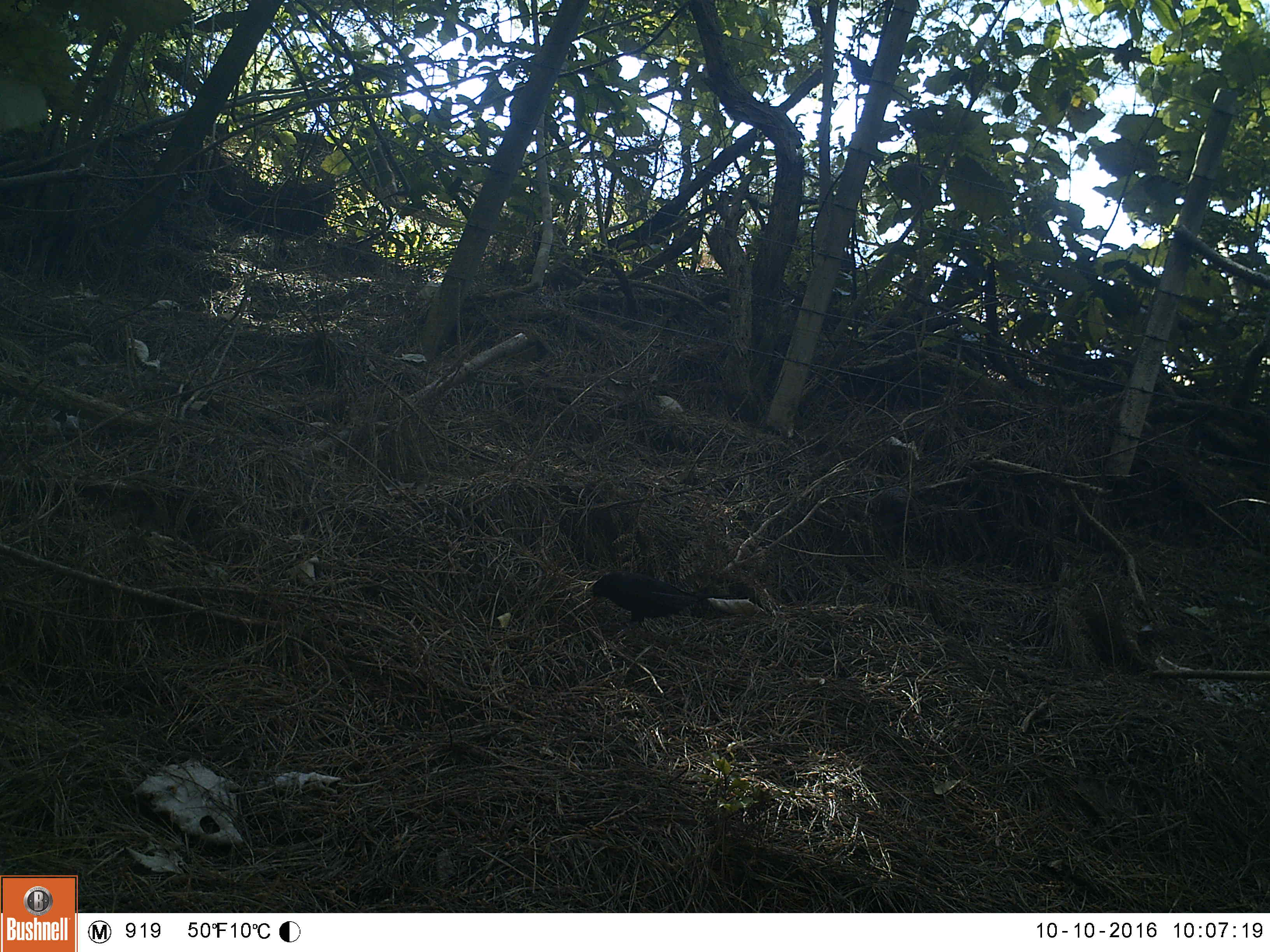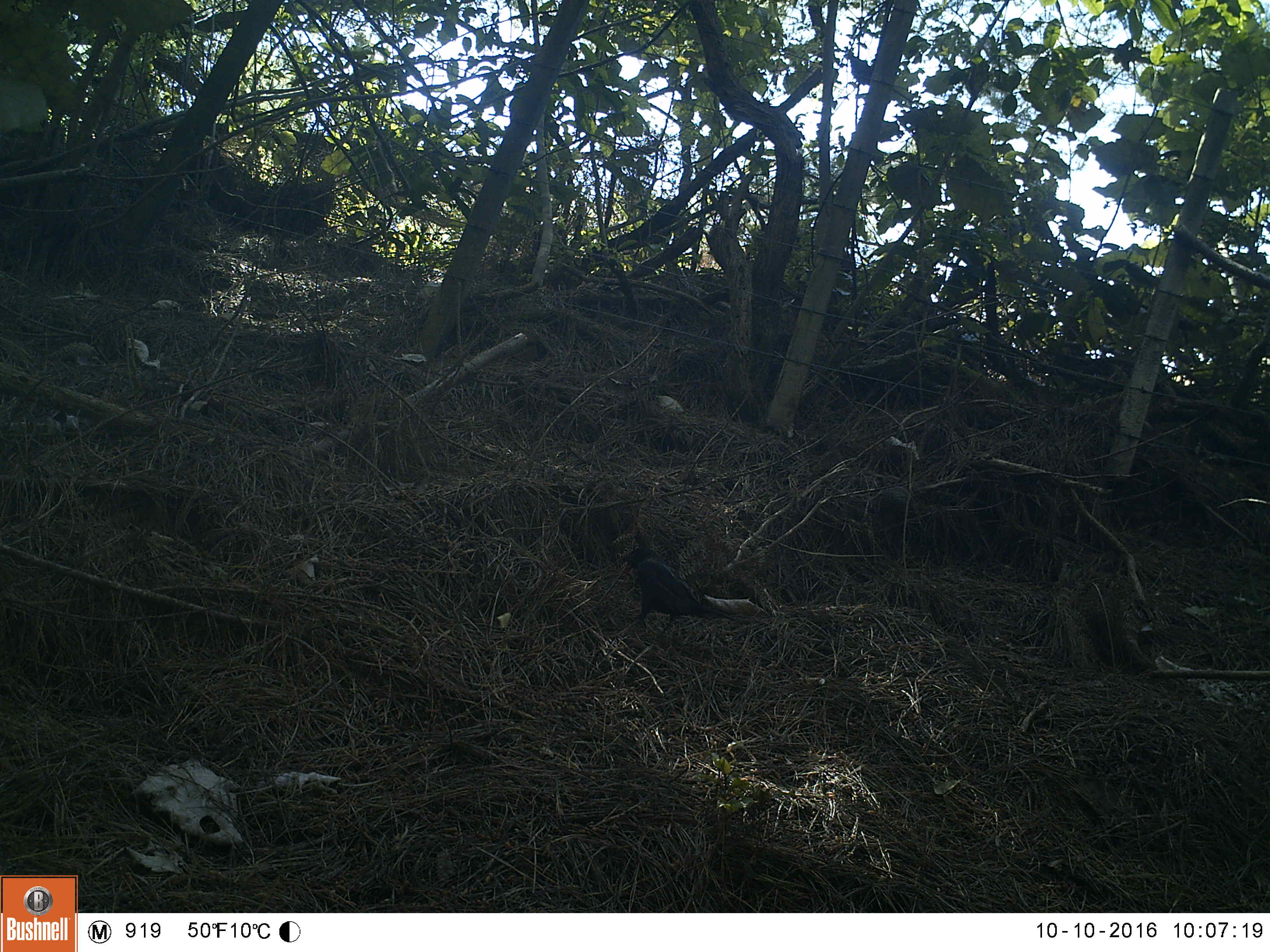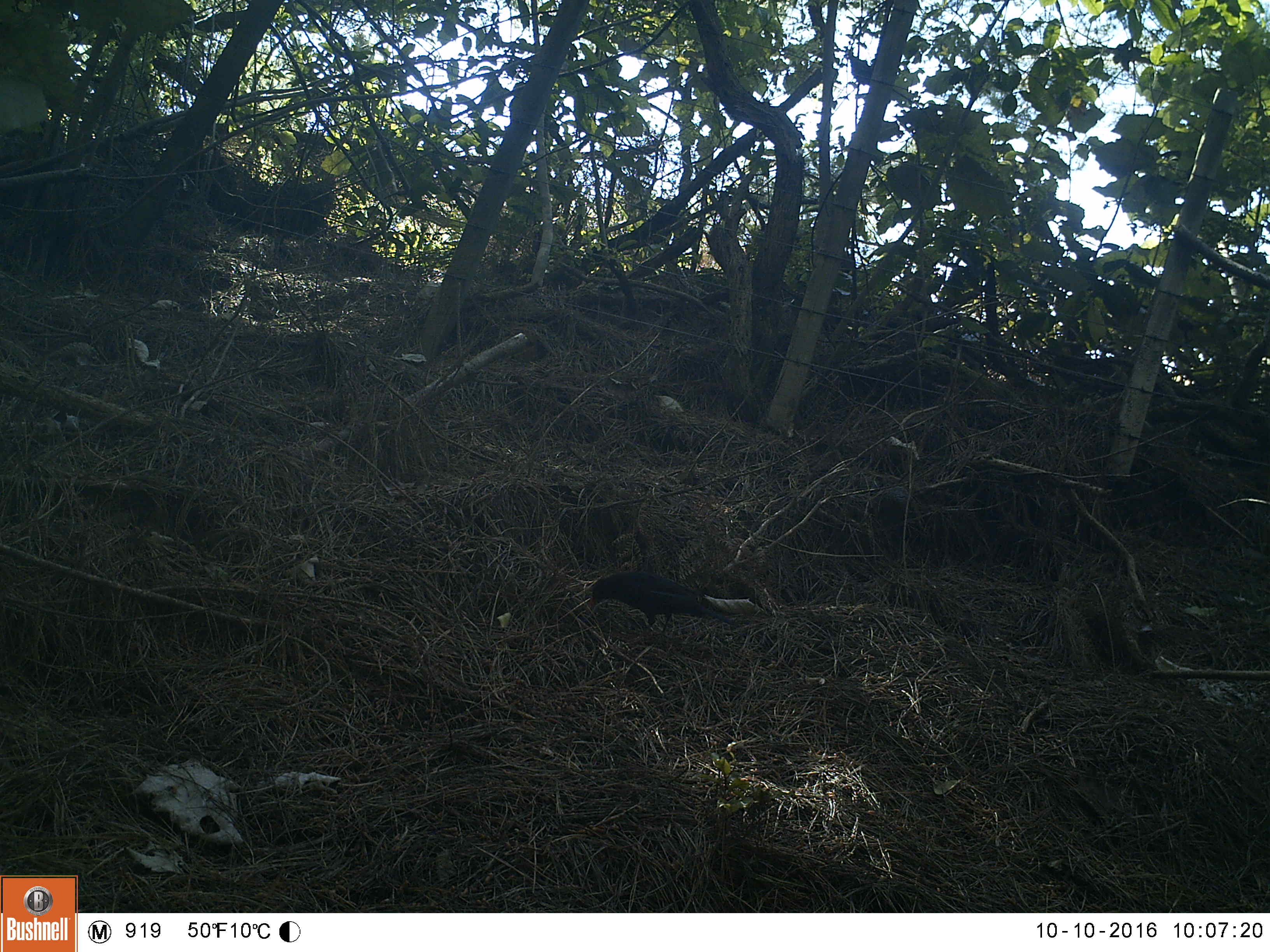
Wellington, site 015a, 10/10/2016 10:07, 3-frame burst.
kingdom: Animalia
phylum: Chordata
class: Aves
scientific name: Aves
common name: bird